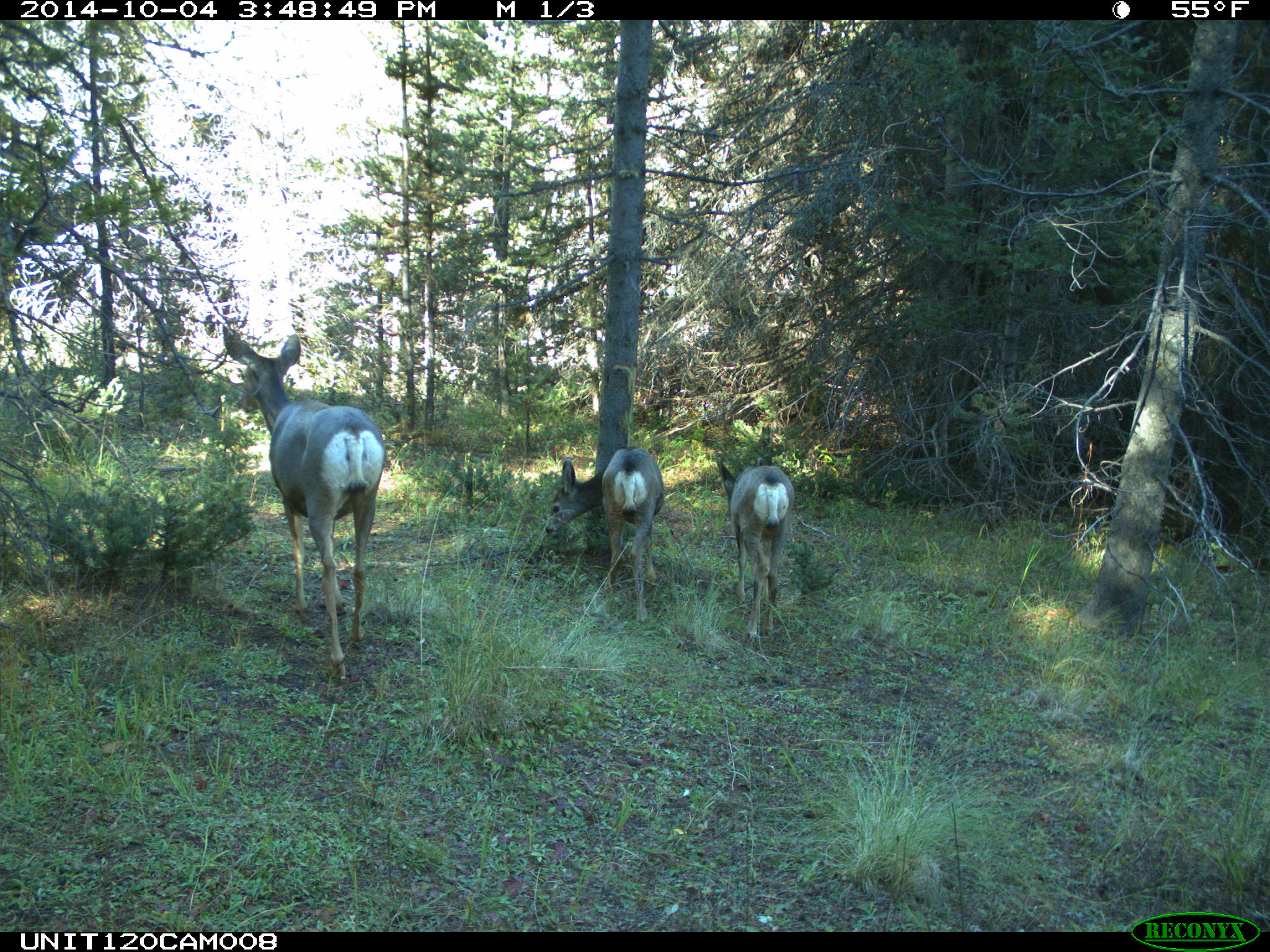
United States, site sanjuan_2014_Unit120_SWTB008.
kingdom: Animalia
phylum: Chordata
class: Mammalia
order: Artiodactyla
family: Cervidae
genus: Odocoileus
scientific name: Odocoileus hemionus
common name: mule deer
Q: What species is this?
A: Odocoileus hemionus (mule deer).